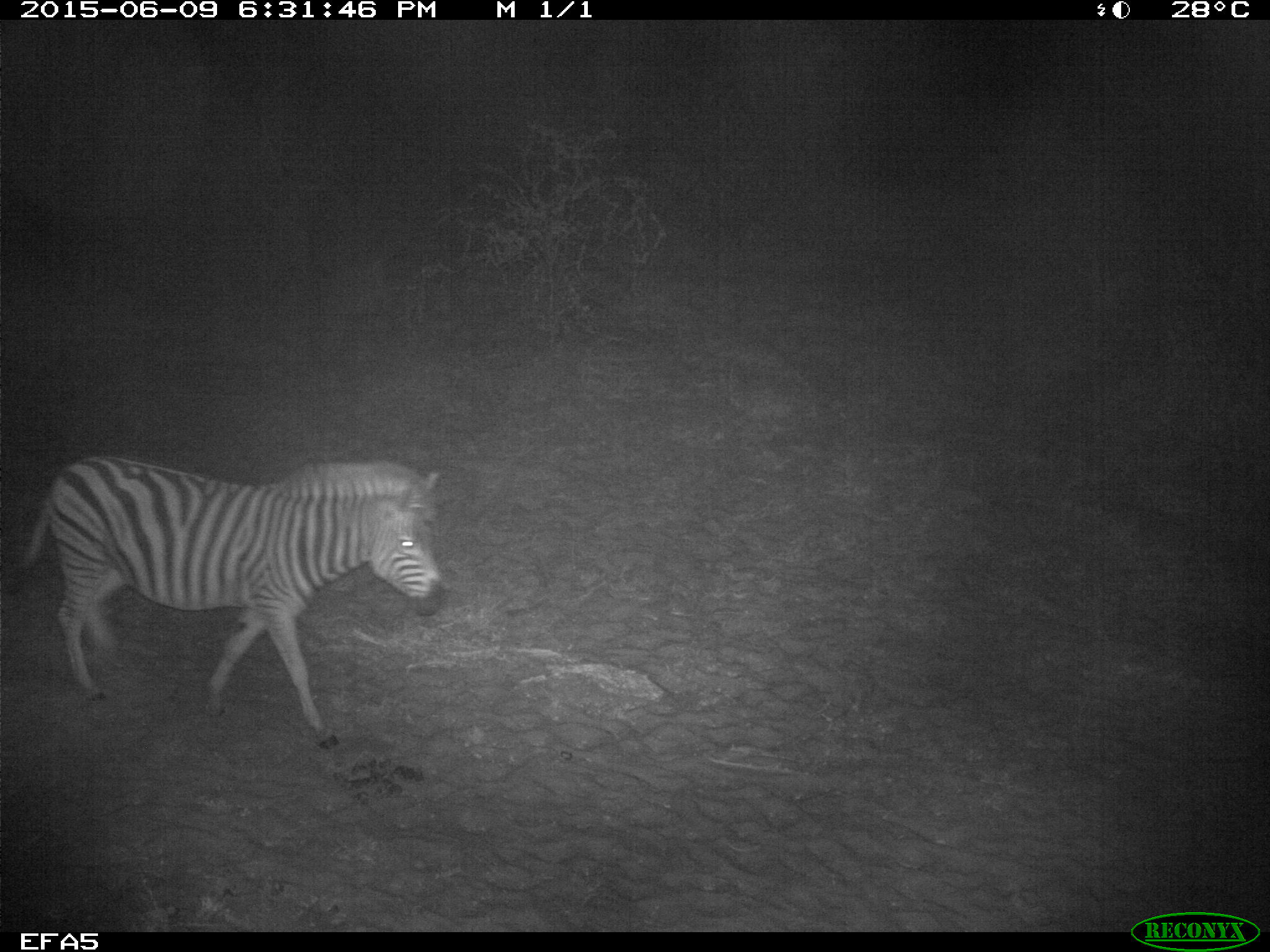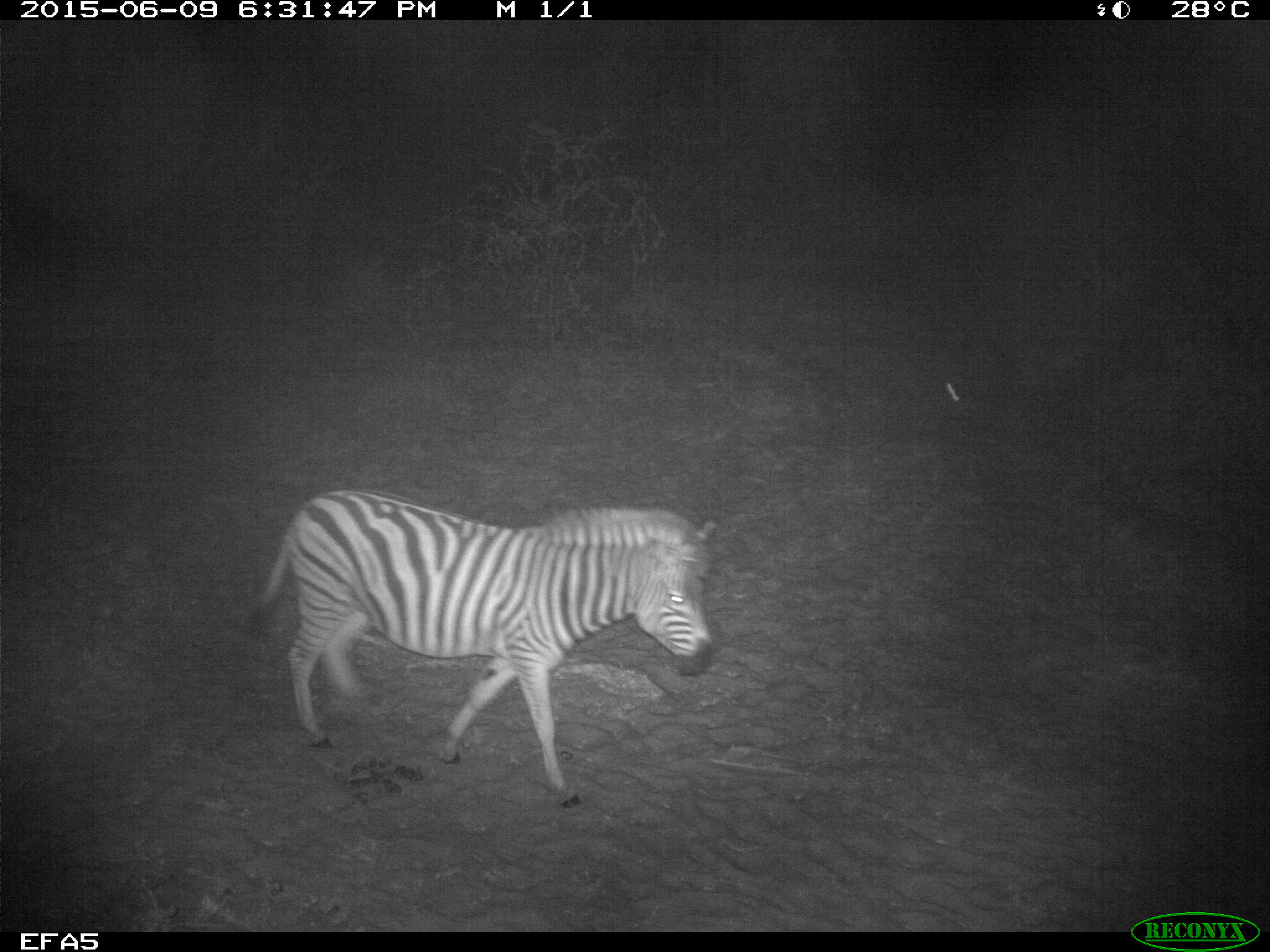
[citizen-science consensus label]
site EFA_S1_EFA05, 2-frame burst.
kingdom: Animalia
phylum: Chordata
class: Mammalia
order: Perissodactyla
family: Equidae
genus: Equus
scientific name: Equus quagga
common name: plains zebra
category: zebraplains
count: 1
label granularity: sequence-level